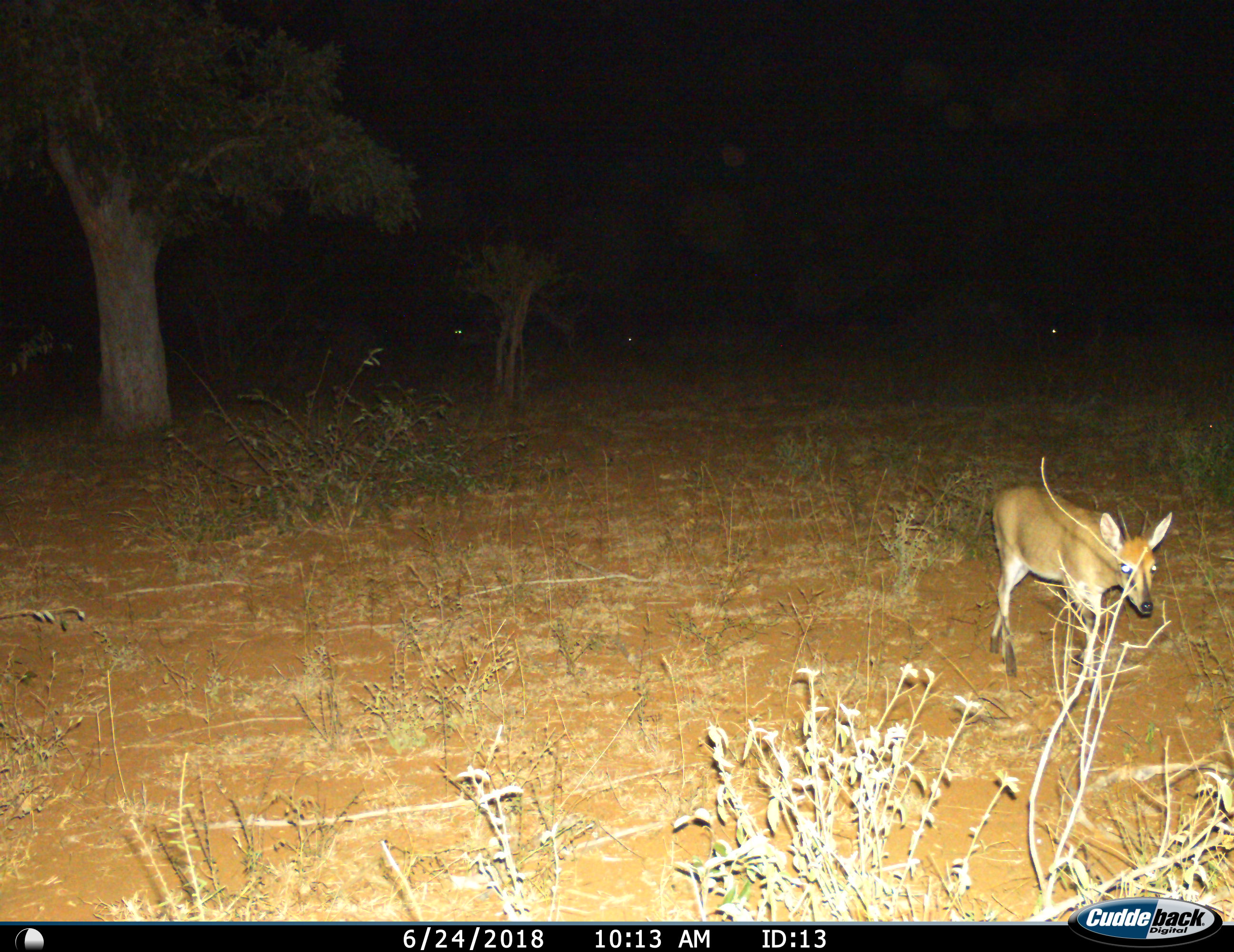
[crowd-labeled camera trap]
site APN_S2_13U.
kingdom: Animalia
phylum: Chordata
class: Mammalia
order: Artiodactyla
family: Bovidae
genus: Sylvicapra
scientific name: Sylvicapra grimmia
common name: common duiker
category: duikercommongrey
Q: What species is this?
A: Duikercommongrey (common duiker) (Sylvicapra grimmia).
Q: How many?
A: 1.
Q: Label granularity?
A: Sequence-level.